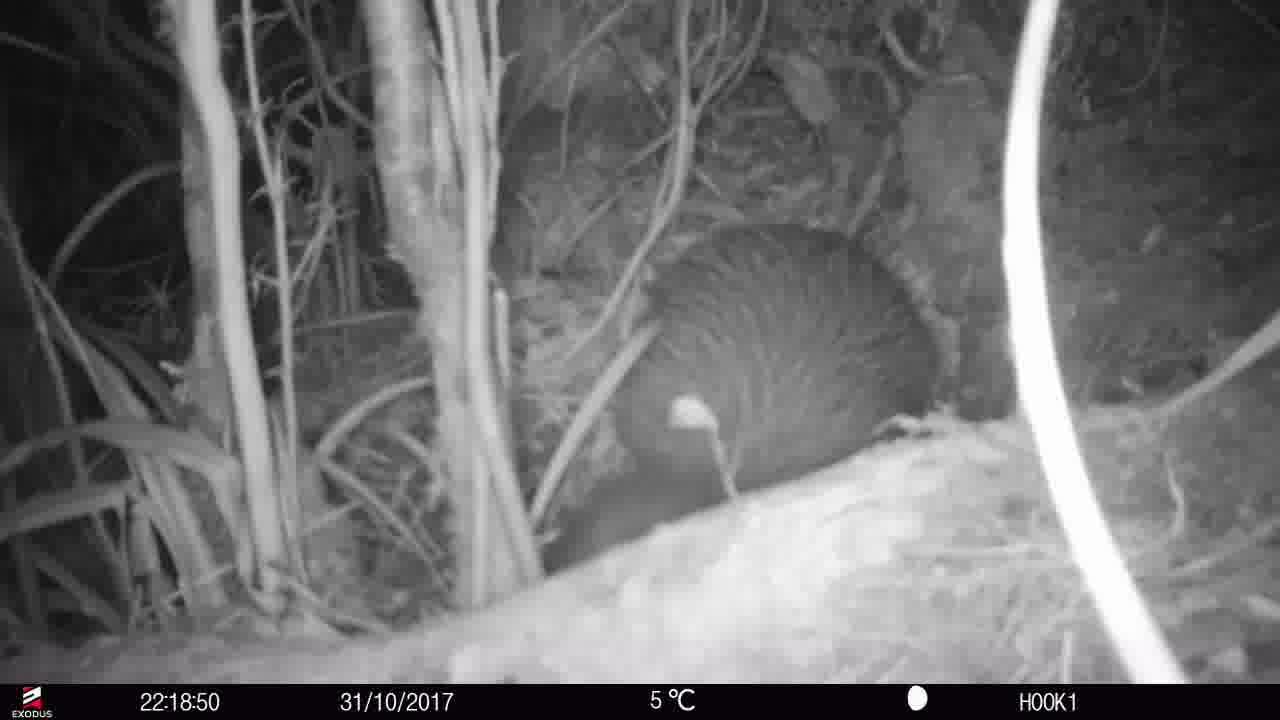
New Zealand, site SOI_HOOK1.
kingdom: Animalia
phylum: Chordata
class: Aves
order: Apterygiformes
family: Apterygidae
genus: Apteryx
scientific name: Apteryx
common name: kiwi